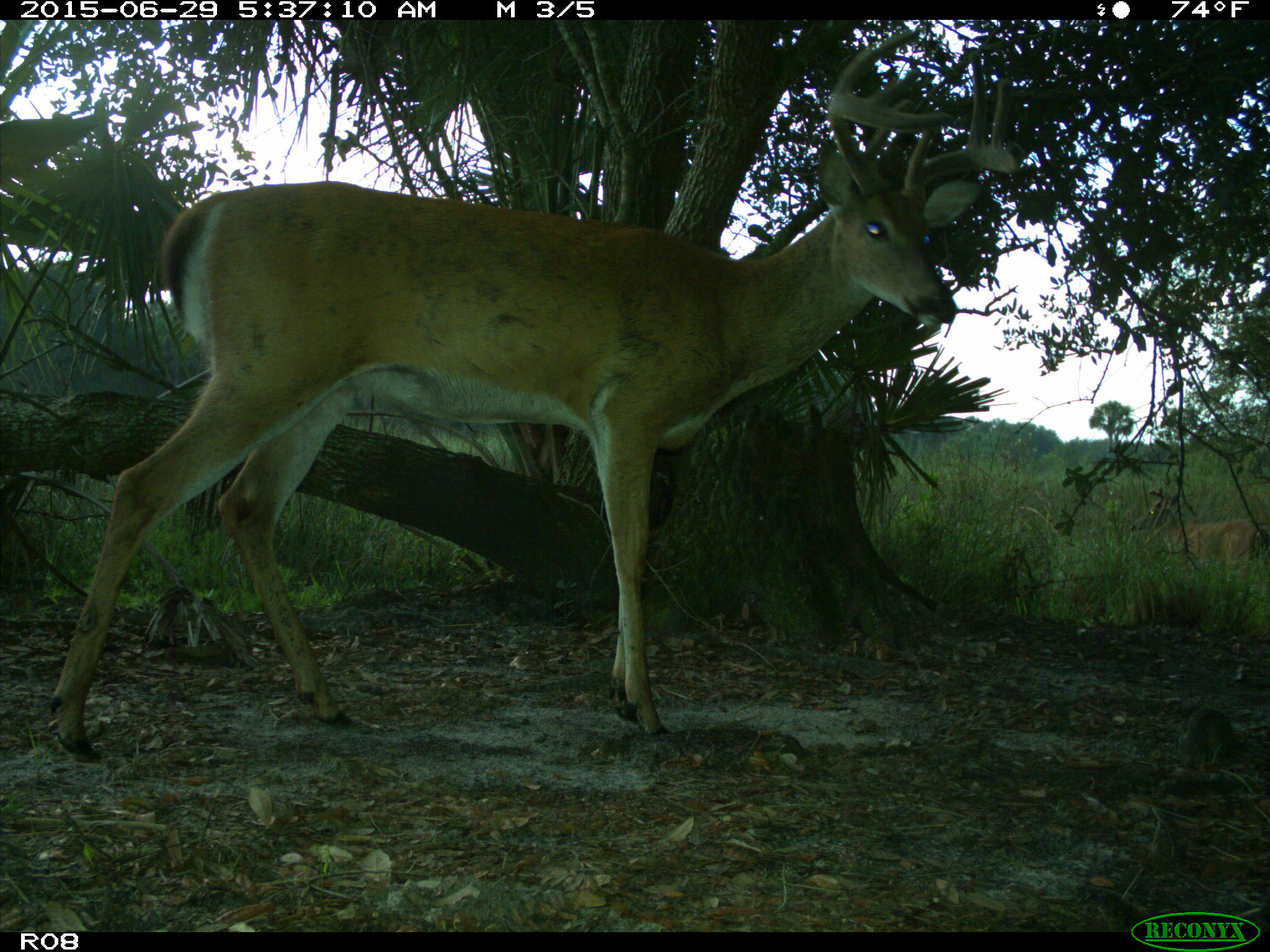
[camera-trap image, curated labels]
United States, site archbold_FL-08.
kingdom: Animalia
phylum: Chordata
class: Mammalia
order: Artiodactyla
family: Cervidae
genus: Odocoileus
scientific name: Odocoileus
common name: deer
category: unidentified deer